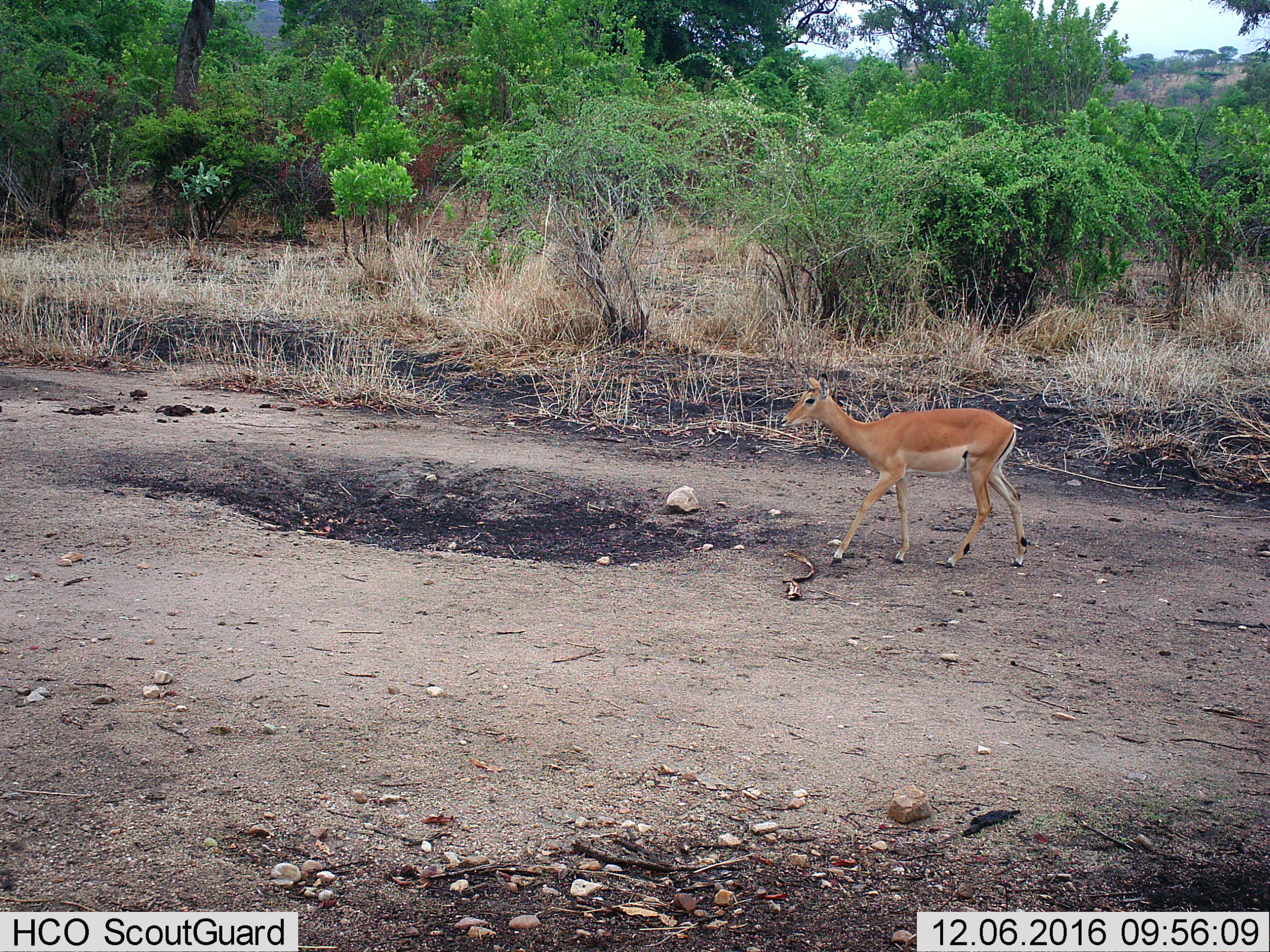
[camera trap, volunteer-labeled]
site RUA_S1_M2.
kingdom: Animalia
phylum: Chordata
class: Mammalia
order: Artiodactyla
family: Bovidae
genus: Aepyceros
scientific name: Aepyceros melampus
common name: impala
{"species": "impala (Aepyceros melampus)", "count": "1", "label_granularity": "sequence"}